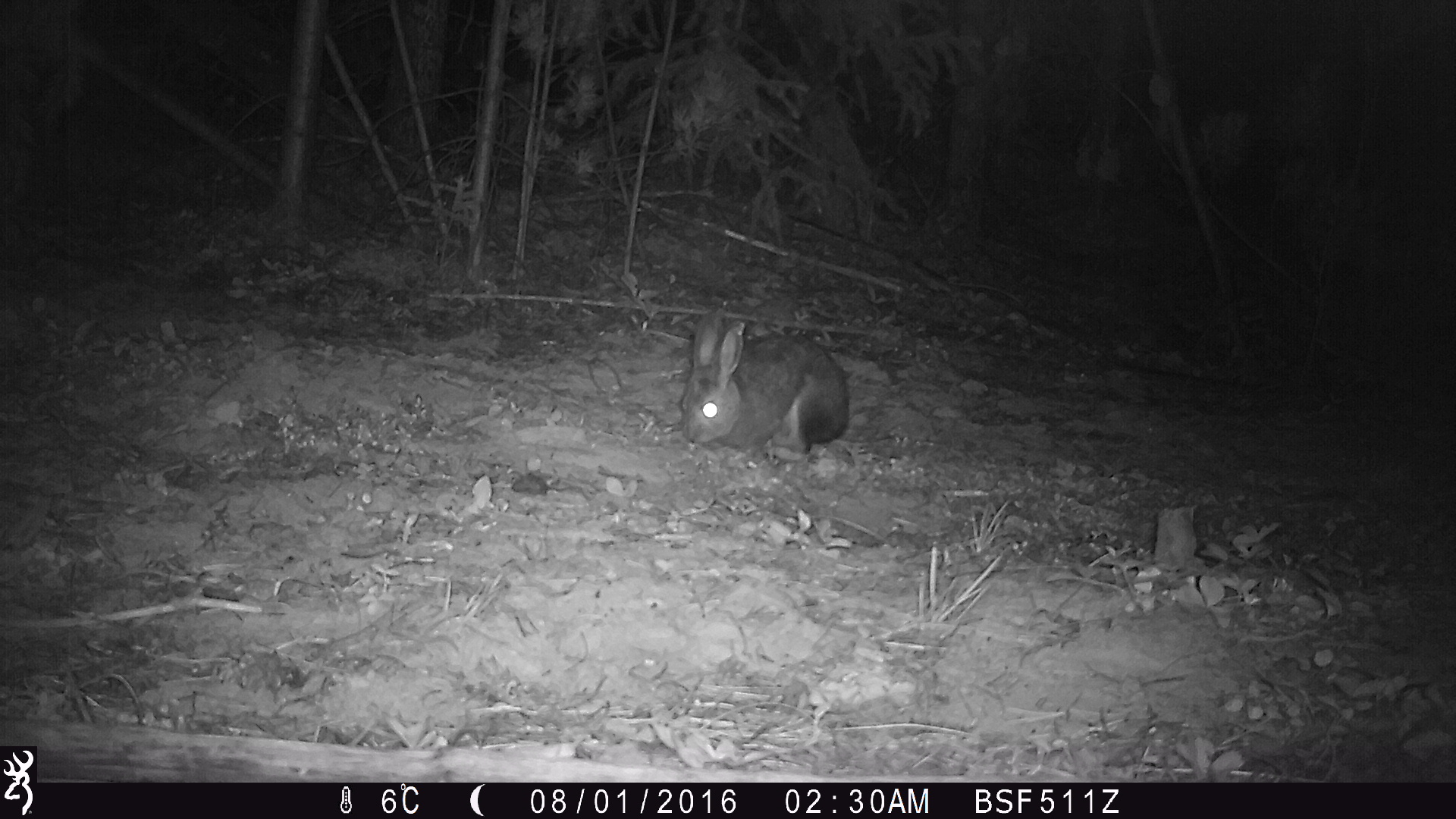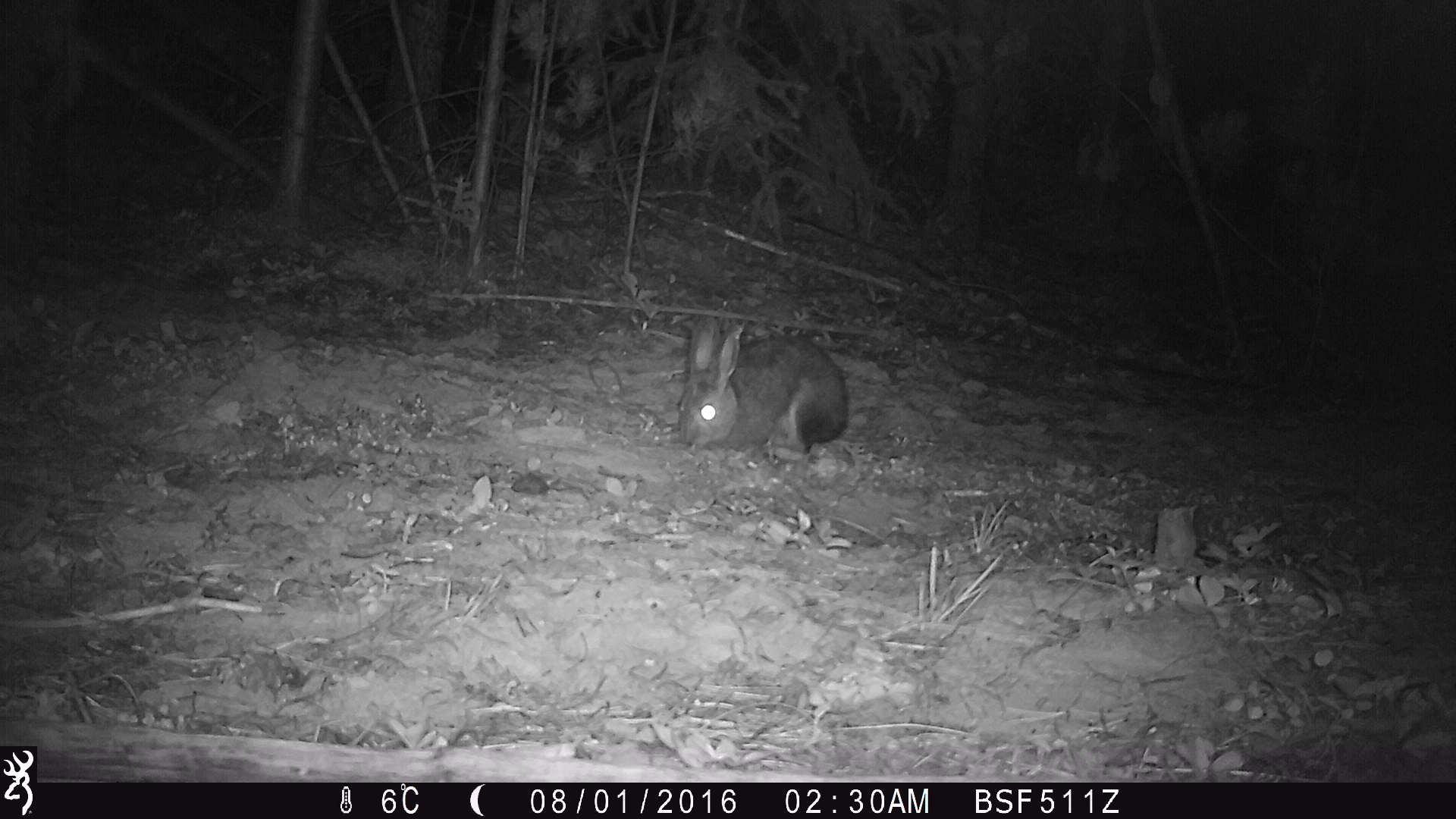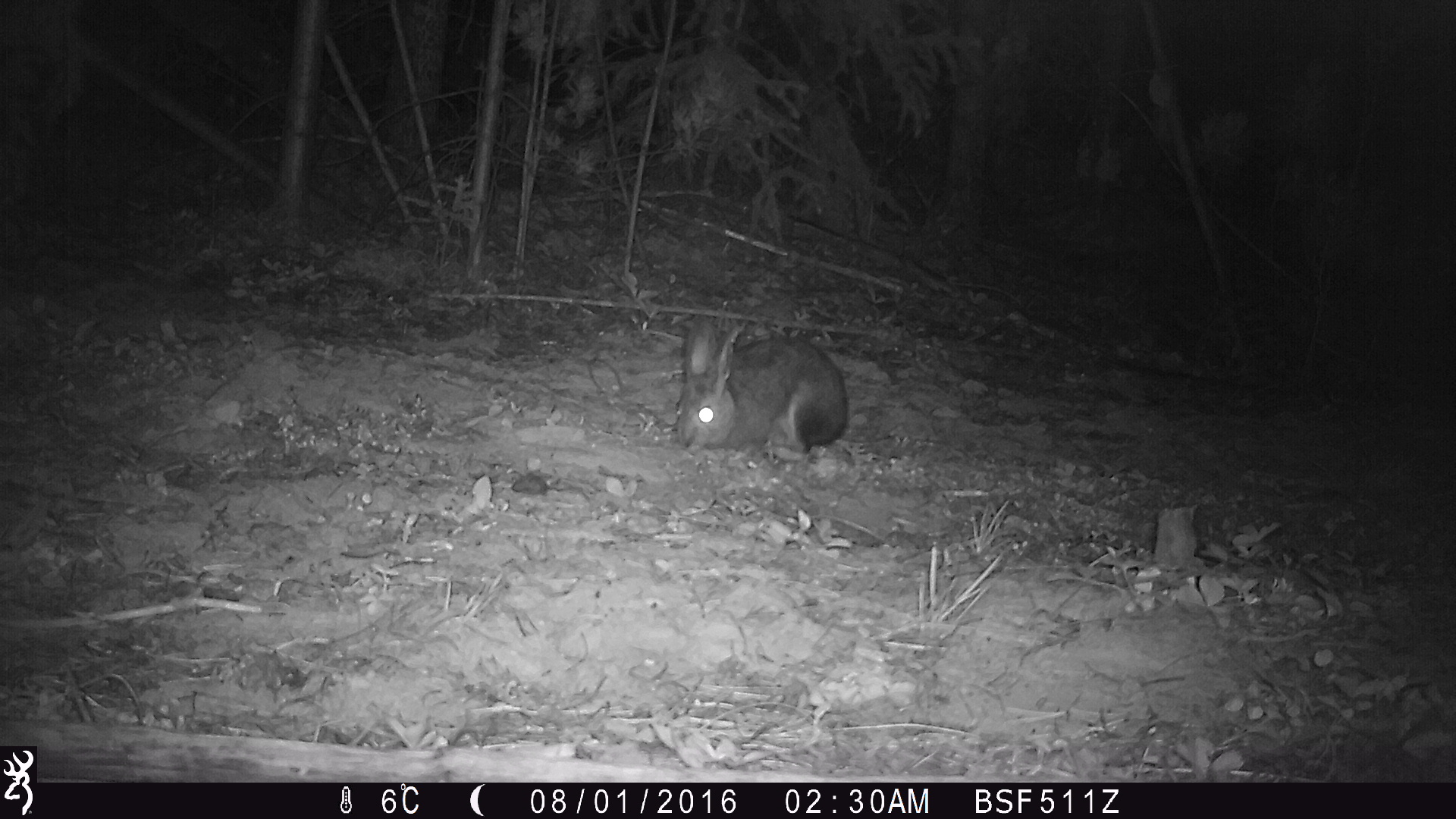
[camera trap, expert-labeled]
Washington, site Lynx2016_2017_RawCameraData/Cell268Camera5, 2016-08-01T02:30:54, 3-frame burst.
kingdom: Animalia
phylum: Chordata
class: Mammalia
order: Lagomorpha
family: Leporidae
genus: Lepus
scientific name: Lepus americanus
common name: snowshoe hare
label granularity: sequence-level